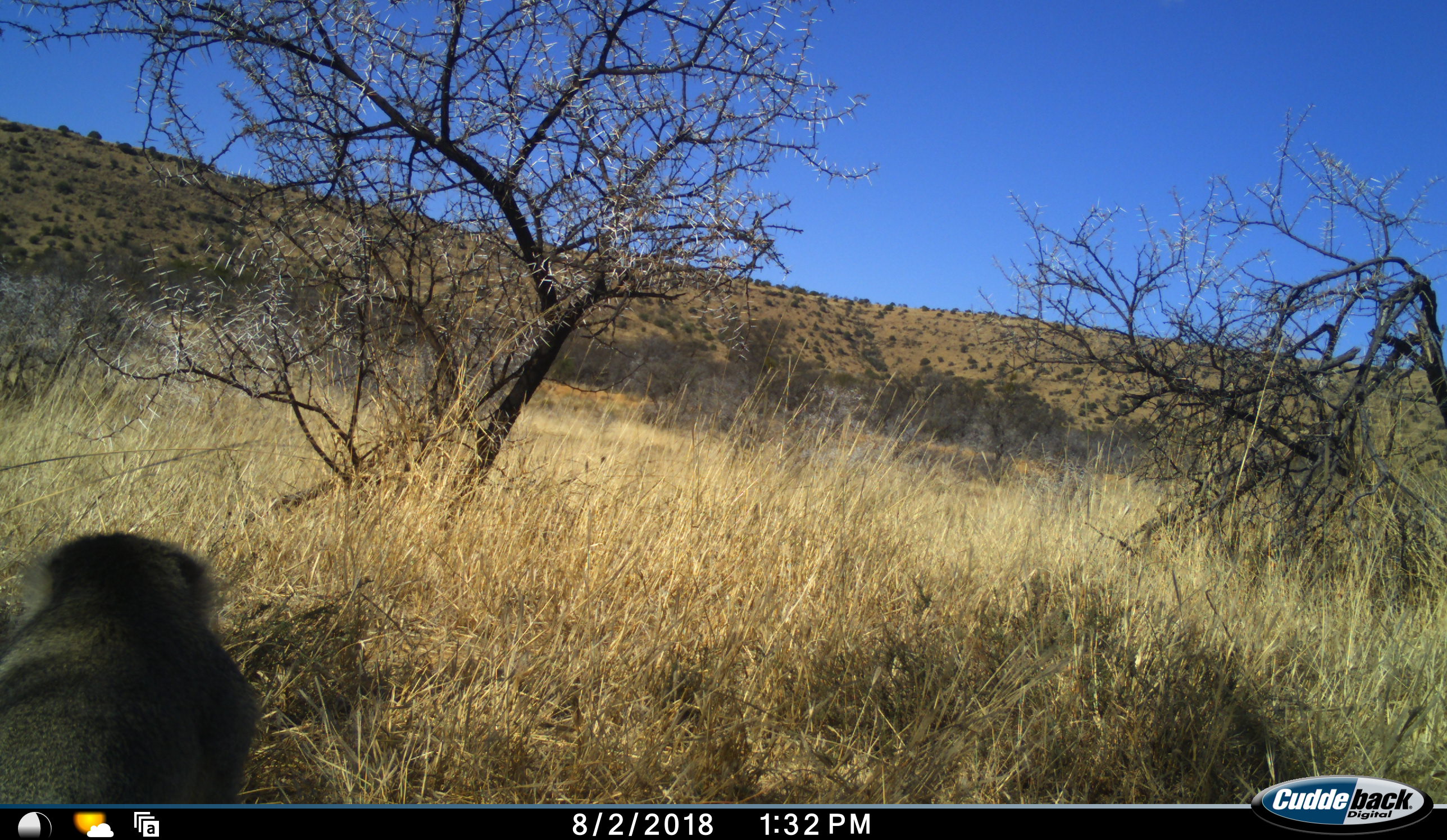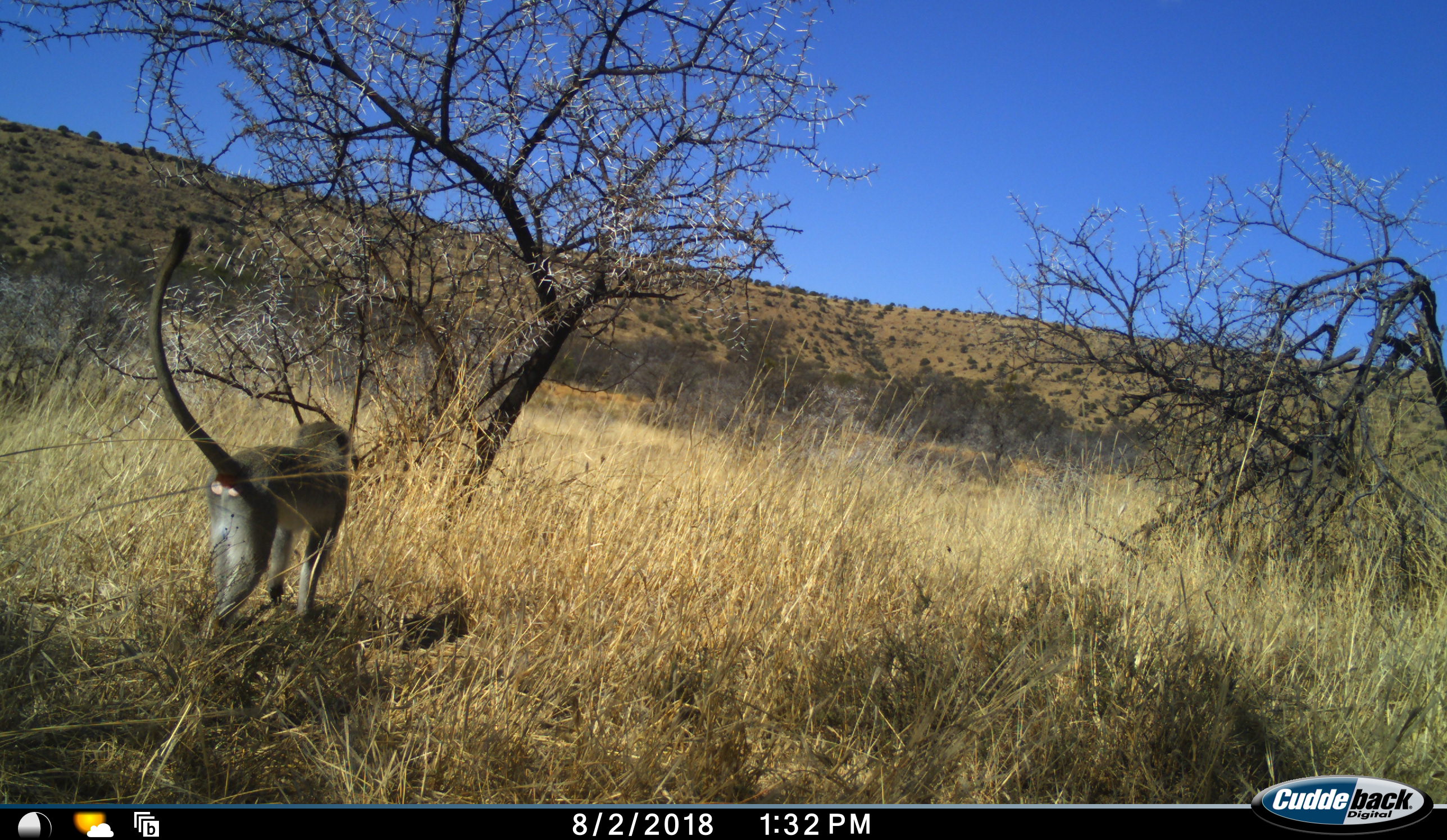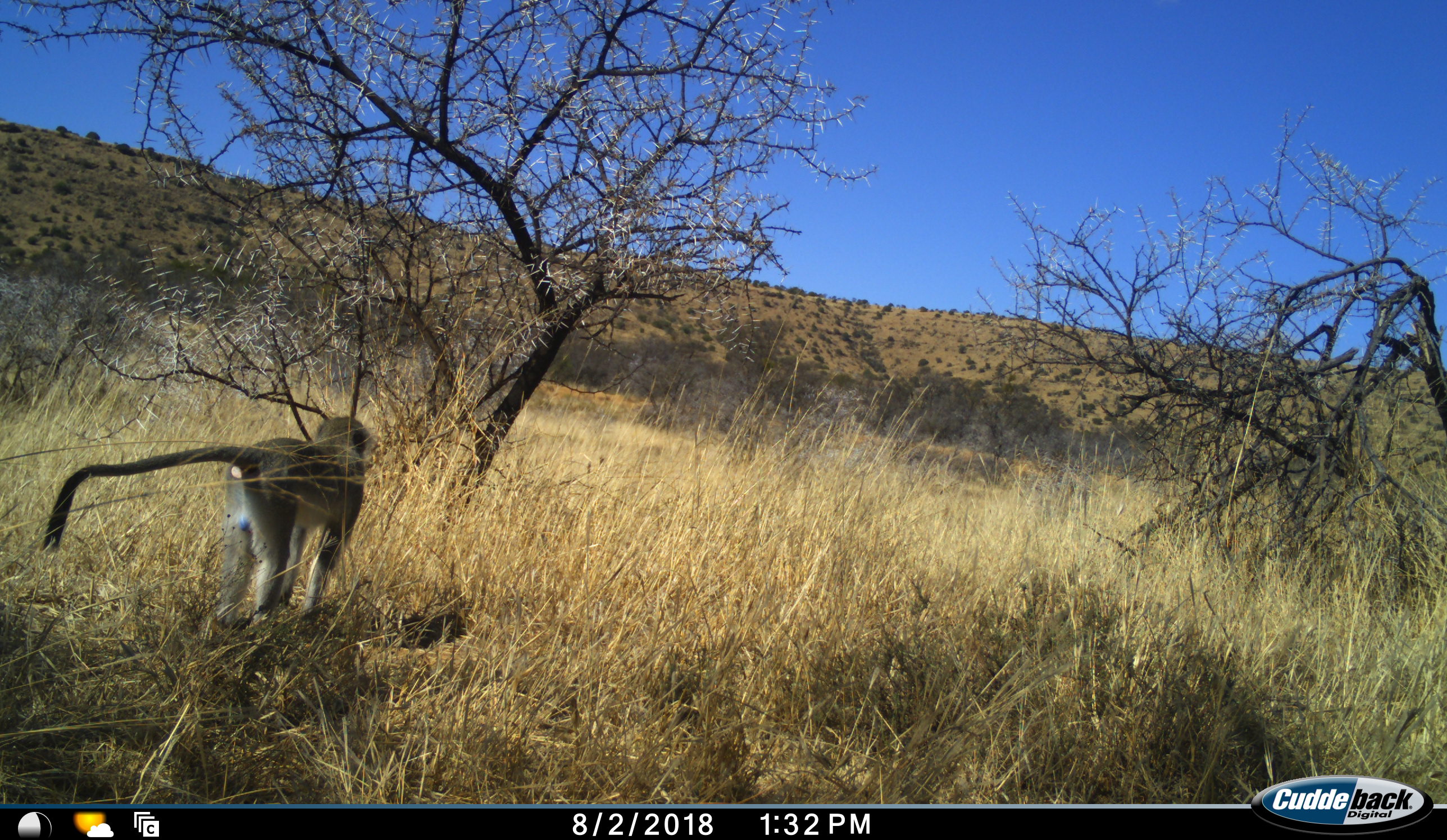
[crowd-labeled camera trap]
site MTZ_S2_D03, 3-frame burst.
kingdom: Animalia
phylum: Chordata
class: Mammalia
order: Primates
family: Cercopithecidae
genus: Chlorocebus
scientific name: Chlorocebus pygerythrus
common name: vervet monkey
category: monkeyvervet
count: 1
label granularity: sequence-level